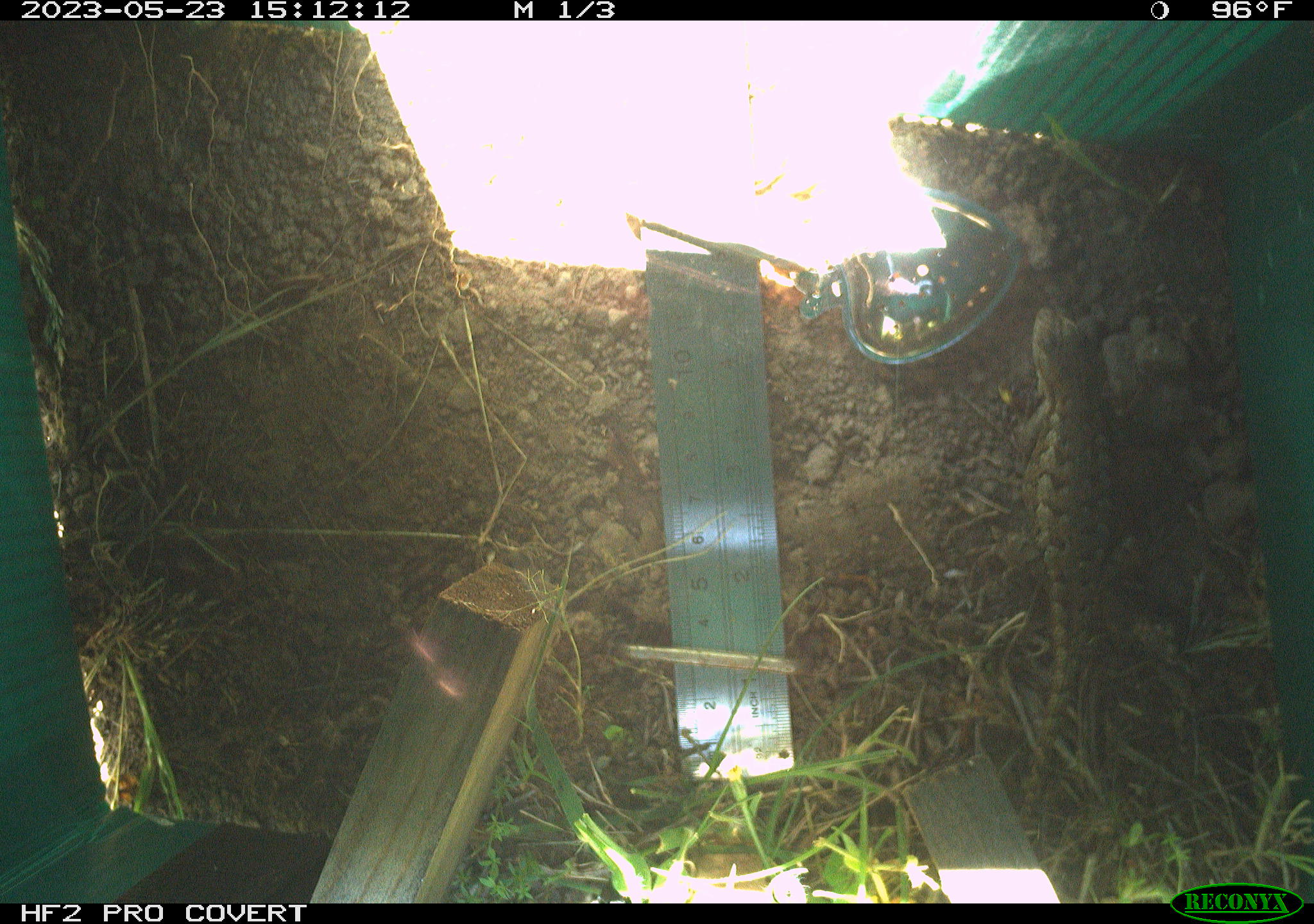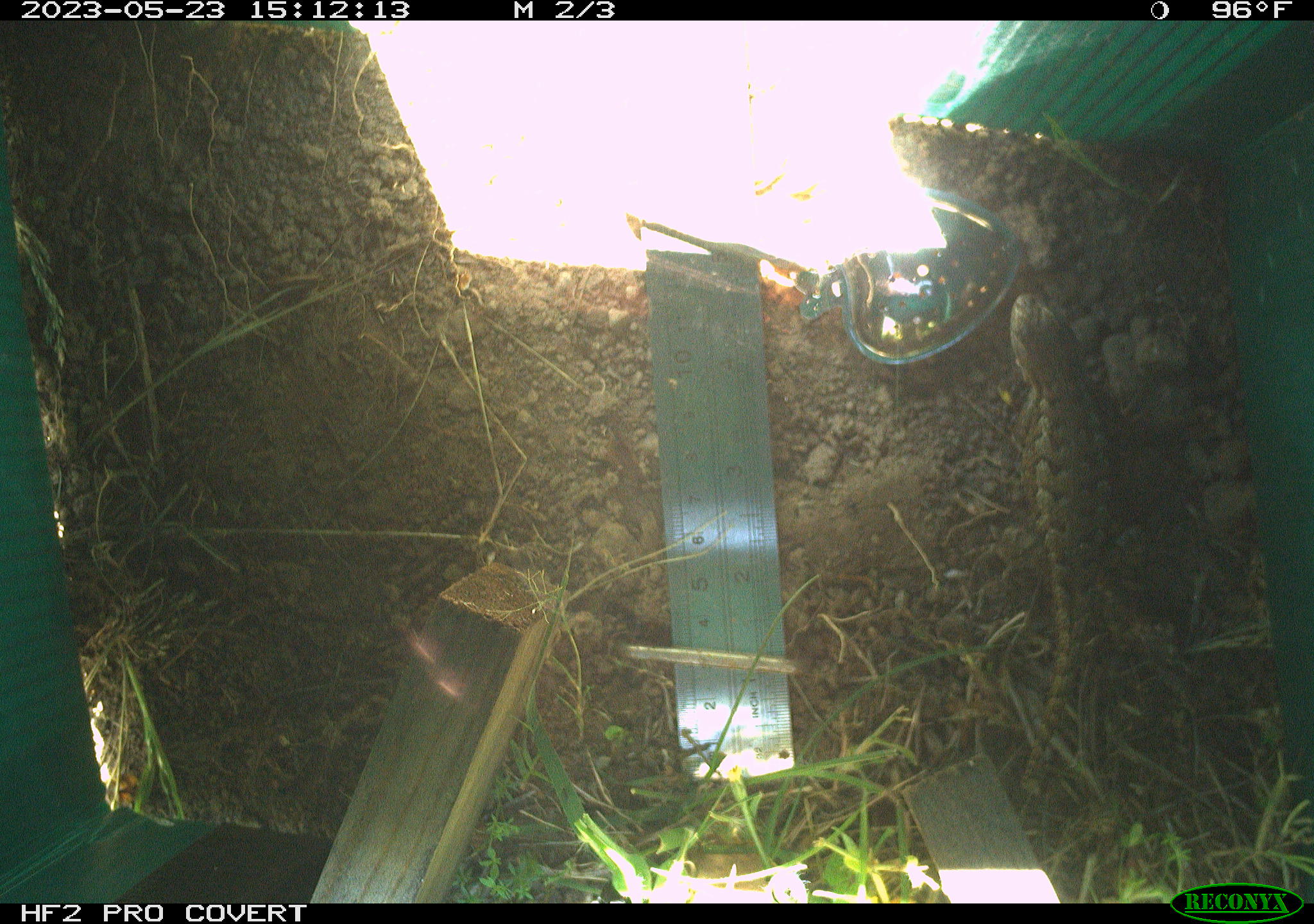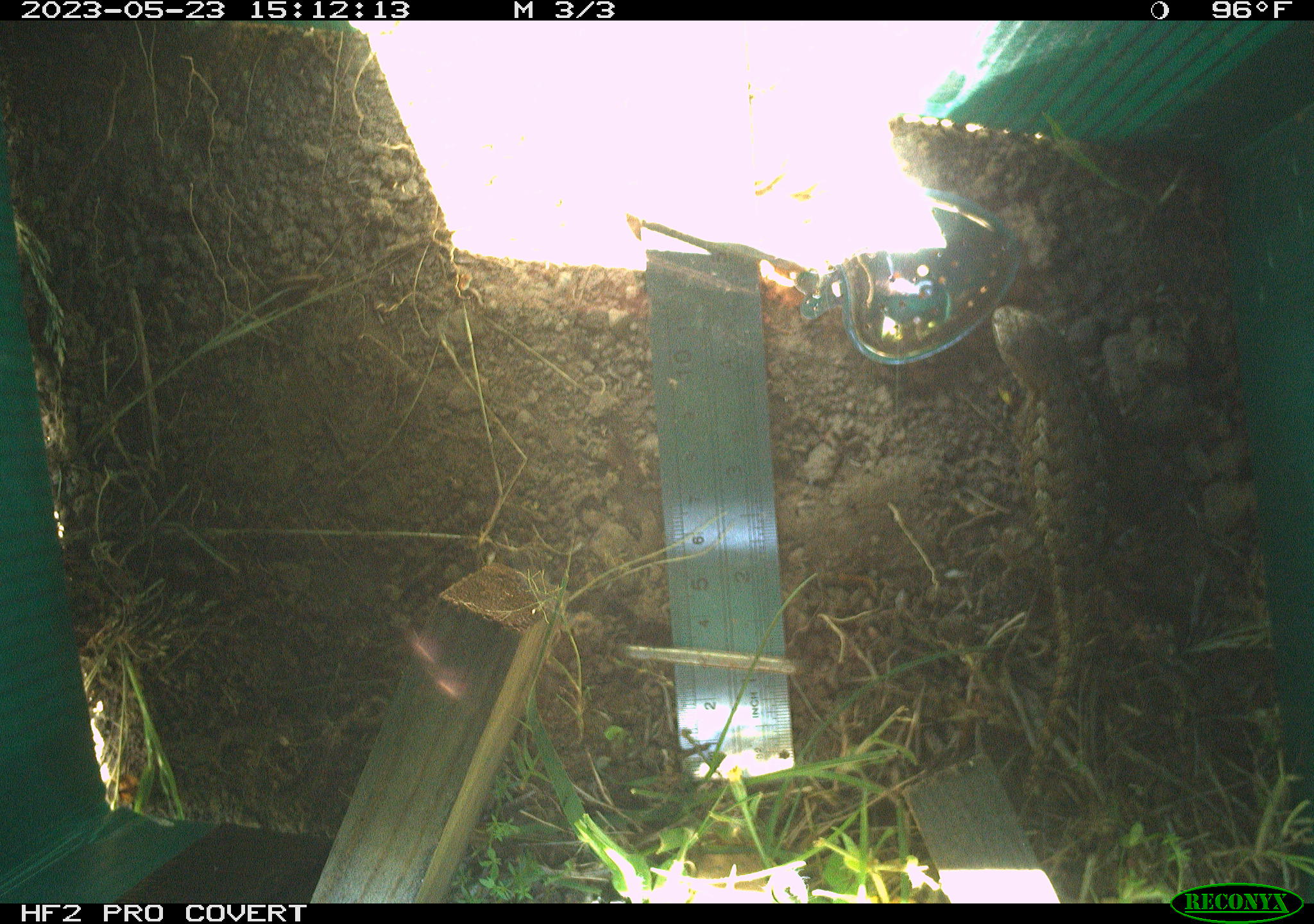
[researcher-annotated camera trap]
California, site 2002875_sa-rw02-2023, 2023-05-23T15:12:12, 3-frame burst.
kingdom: Animalia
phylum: Chordata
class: Reptilia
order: Squamata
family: Phrynosomatidae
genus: Sceloporus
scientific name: Sceloporus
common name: spiny lizards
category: sceloporus species